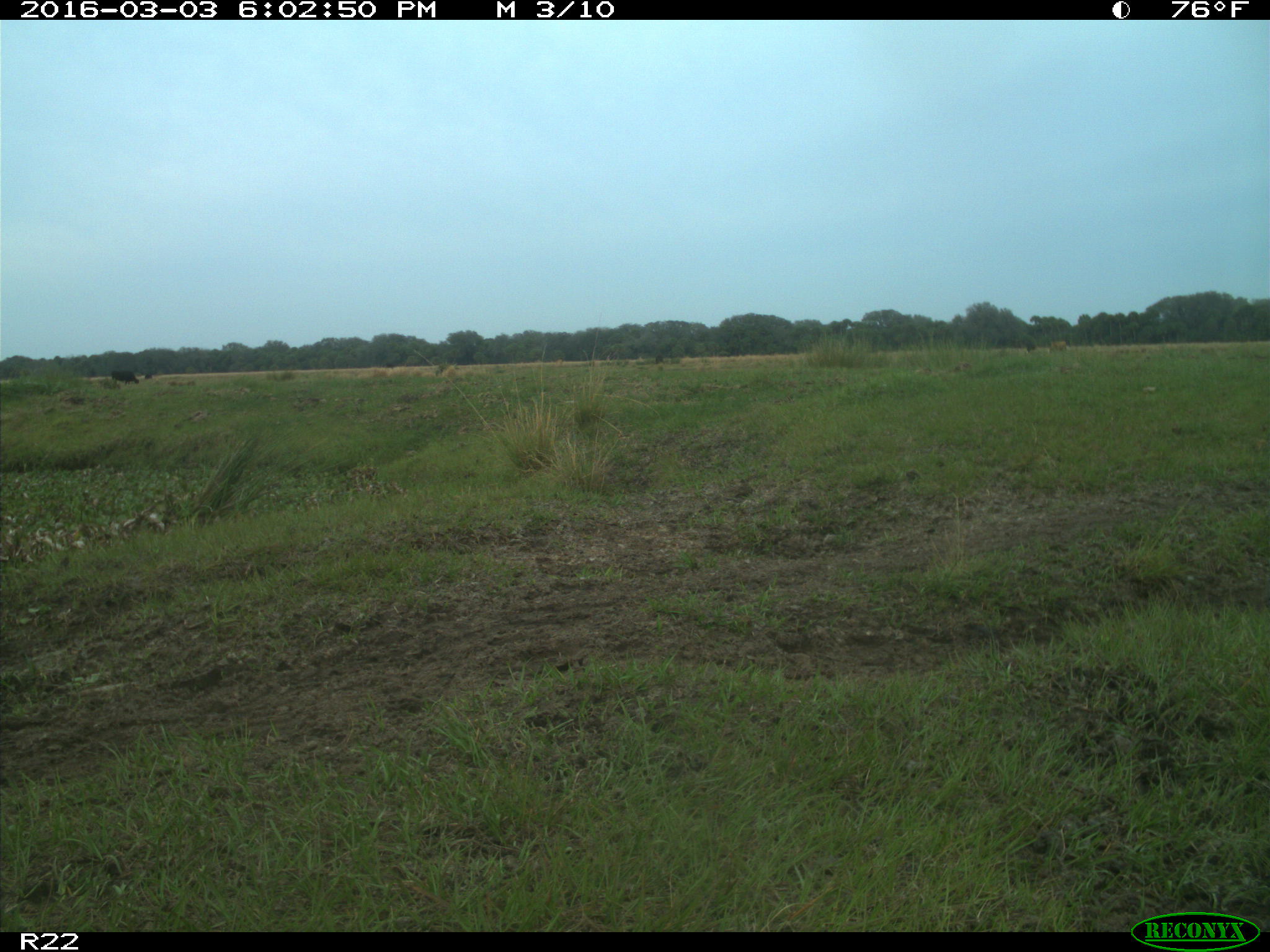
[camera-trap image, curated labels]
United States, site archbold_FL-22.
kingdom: Animalia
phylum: Chordata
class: Mammalia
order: Artiodactyla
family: Bovidae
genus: Bos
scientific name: Bos taurus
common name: domestic cow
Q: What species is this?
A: Bos taurus (domestic cow).